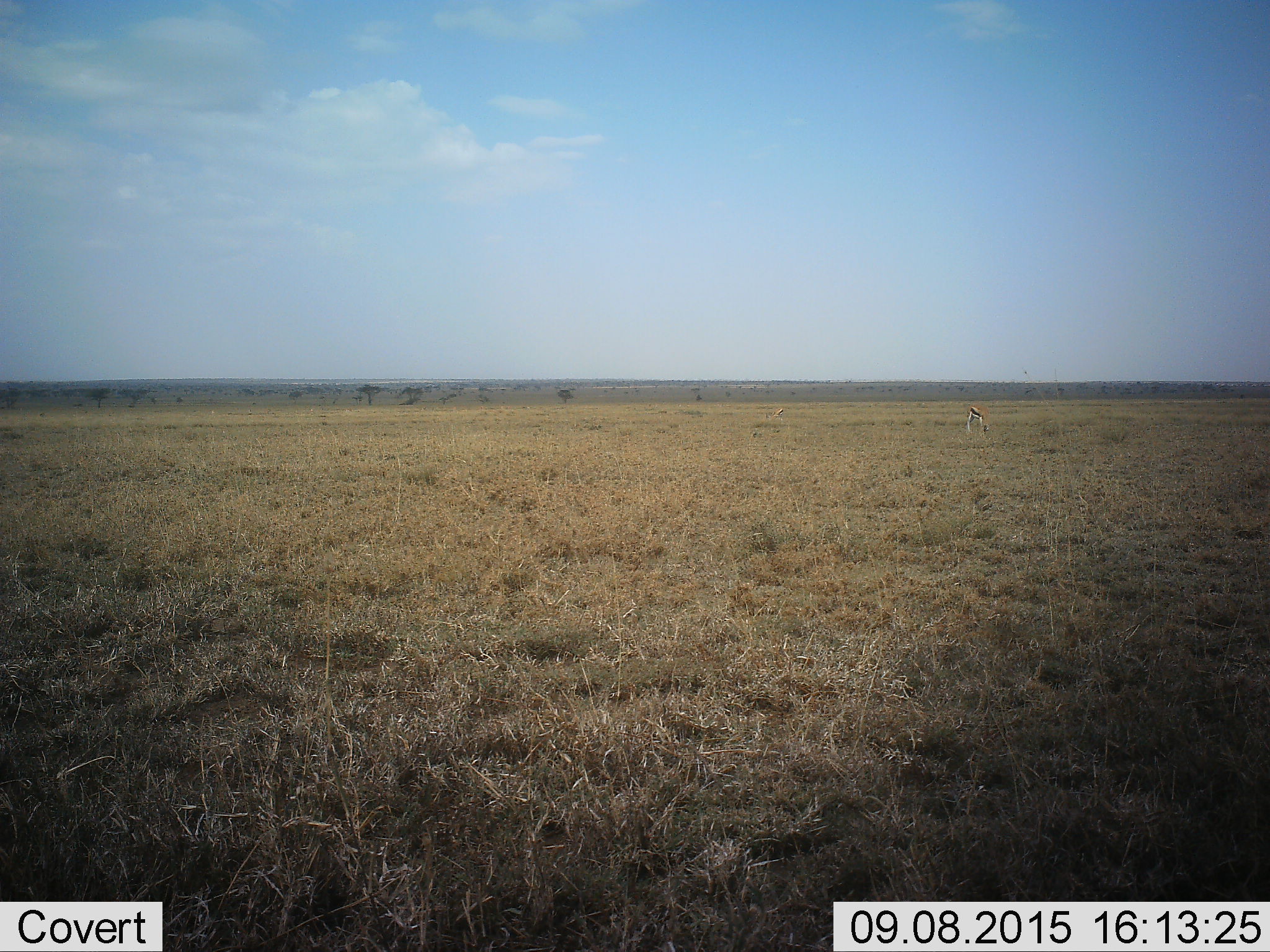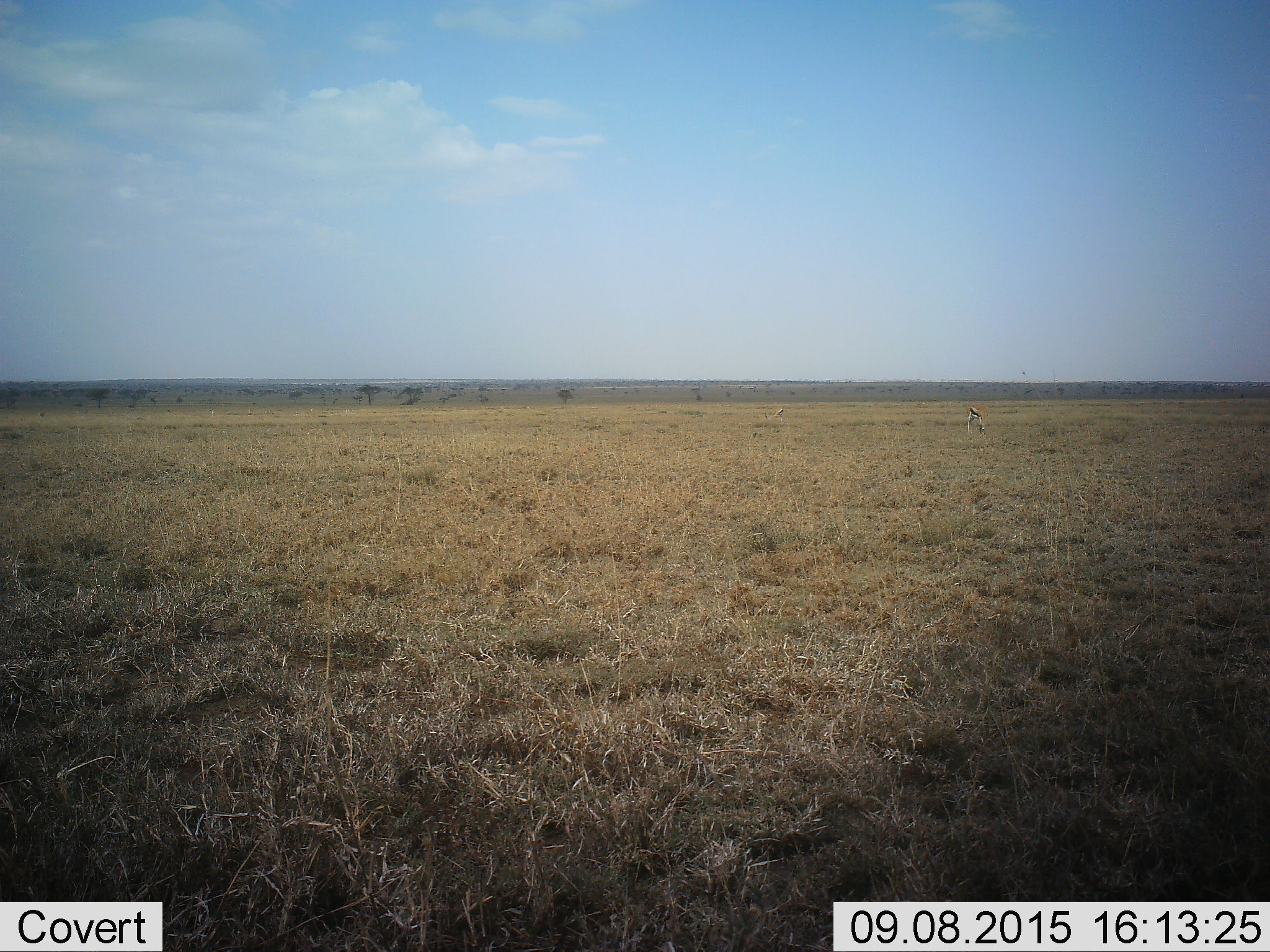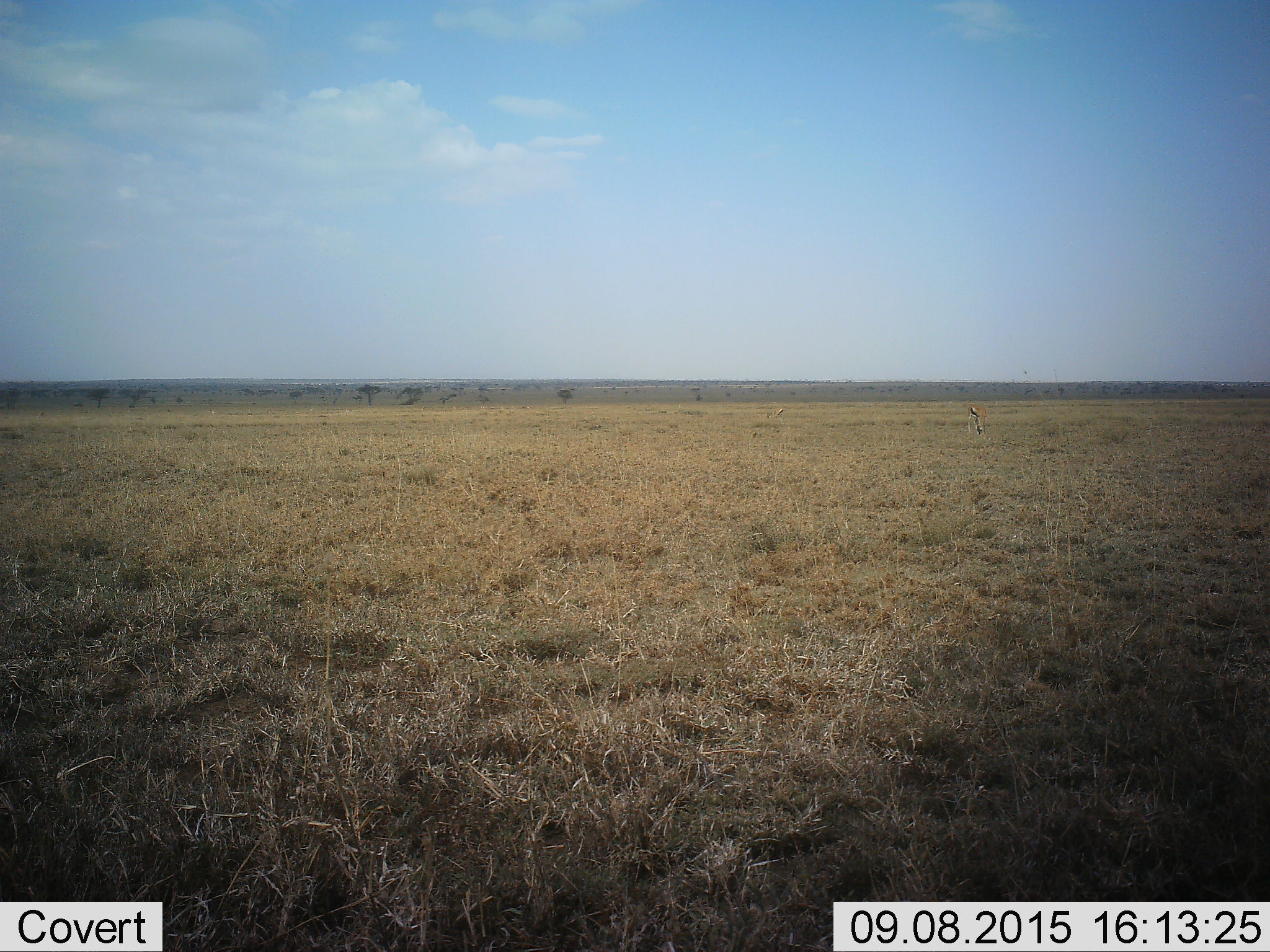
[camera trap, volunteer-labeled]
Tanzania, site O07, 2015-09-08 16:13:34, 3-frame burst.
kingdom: Animalia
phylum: Chordata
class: Mammalia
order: Artiodactyla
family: Bovidae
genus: Eudorcas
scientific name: Eudorcas thomsonii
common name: thomson's gazelle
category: gazellethomsons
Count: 2.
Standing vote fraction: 29%.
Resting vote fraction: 0%.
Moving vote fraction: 0%.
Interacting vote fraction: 0%.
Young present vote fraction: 0%.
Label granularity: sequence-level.